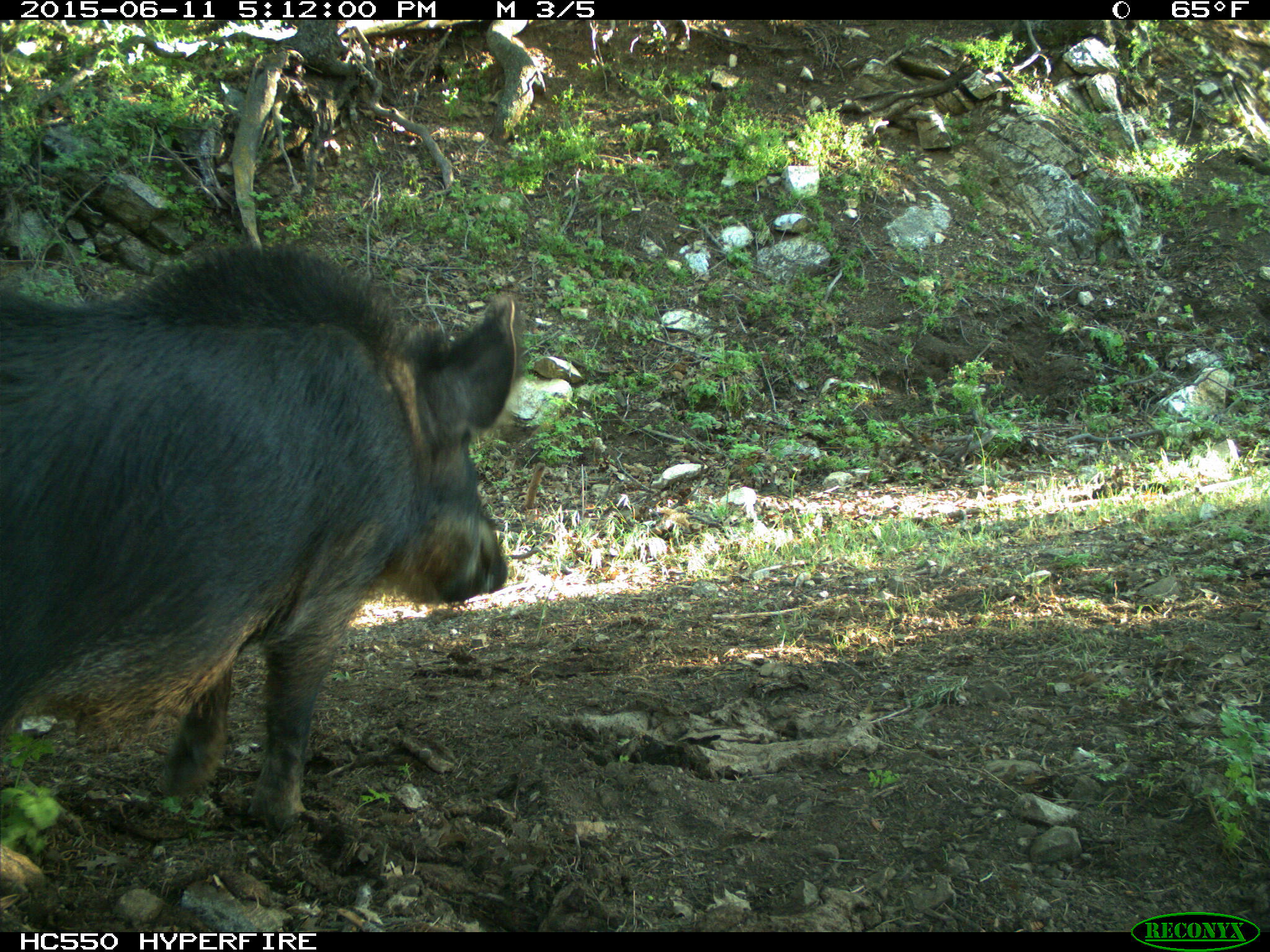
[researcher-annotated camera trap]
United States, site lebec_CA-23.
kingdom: Animalia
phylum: Chordata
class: Mammalia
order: Artiodactyla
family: Suidae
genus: Sus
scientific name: Sus scrofa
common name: wild boar